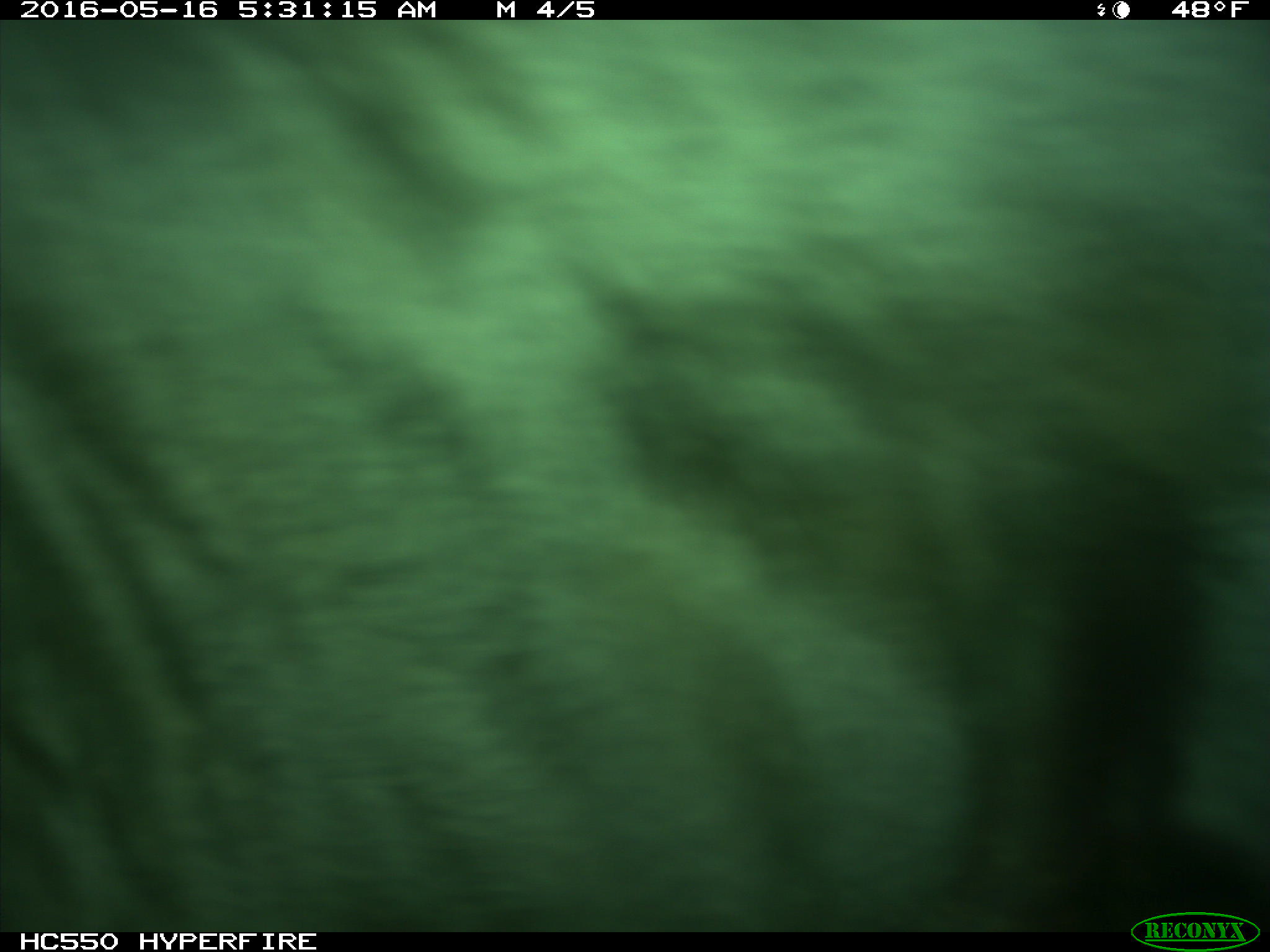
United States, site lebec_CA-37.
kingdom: Animalia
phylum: Chordata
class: Mammalia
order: Artiodactyla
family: Bovidae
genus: Bos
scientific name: Bos taurus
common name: domestic cow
Bos taurus (domestic cow).